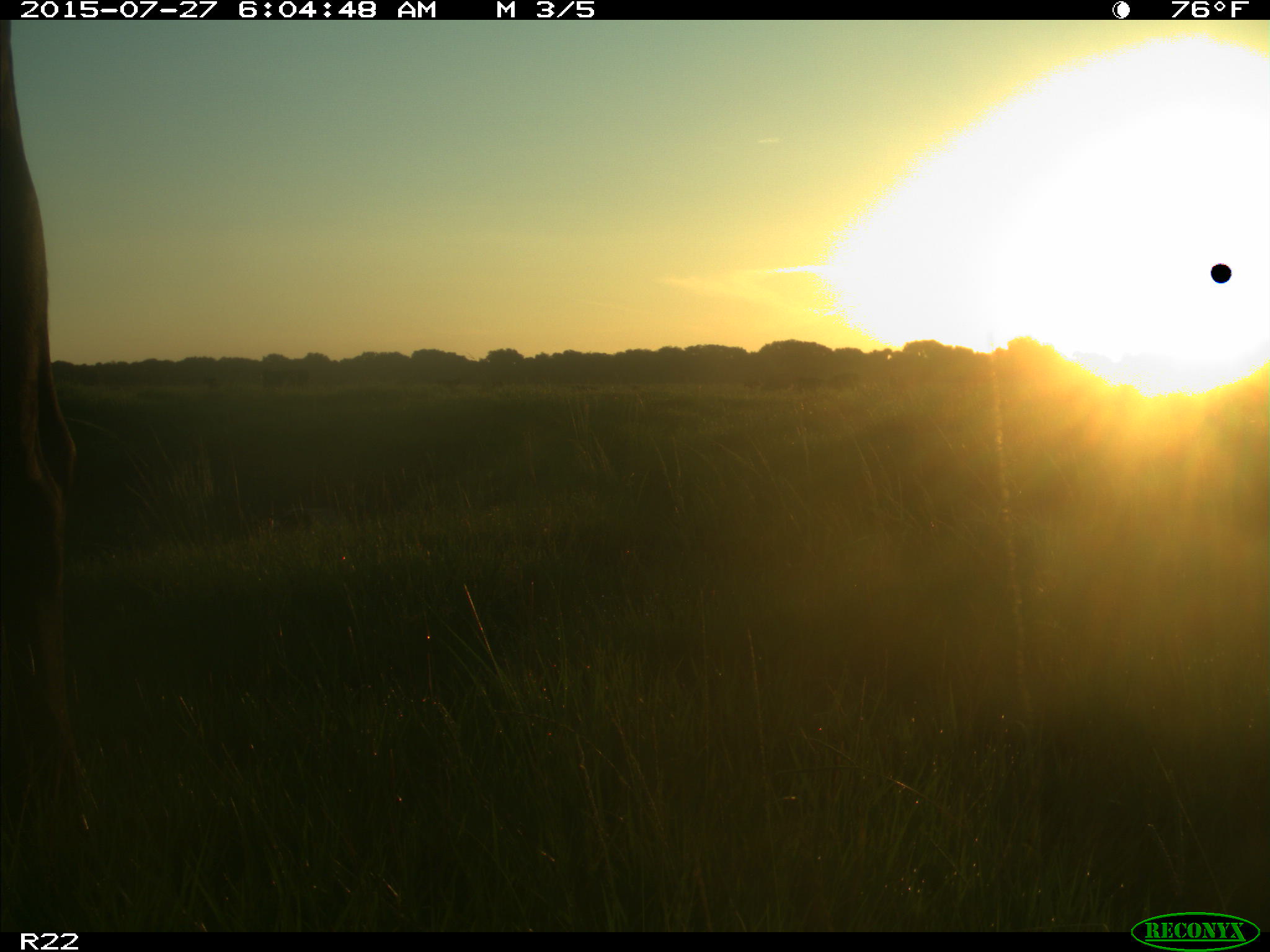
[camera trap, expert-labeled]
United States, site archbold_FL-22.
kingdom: Animalia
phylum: Chordata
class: Mammalia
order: Artiodactyla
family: Bovidae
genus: Bos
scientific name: Bos taurus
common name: domestic cow